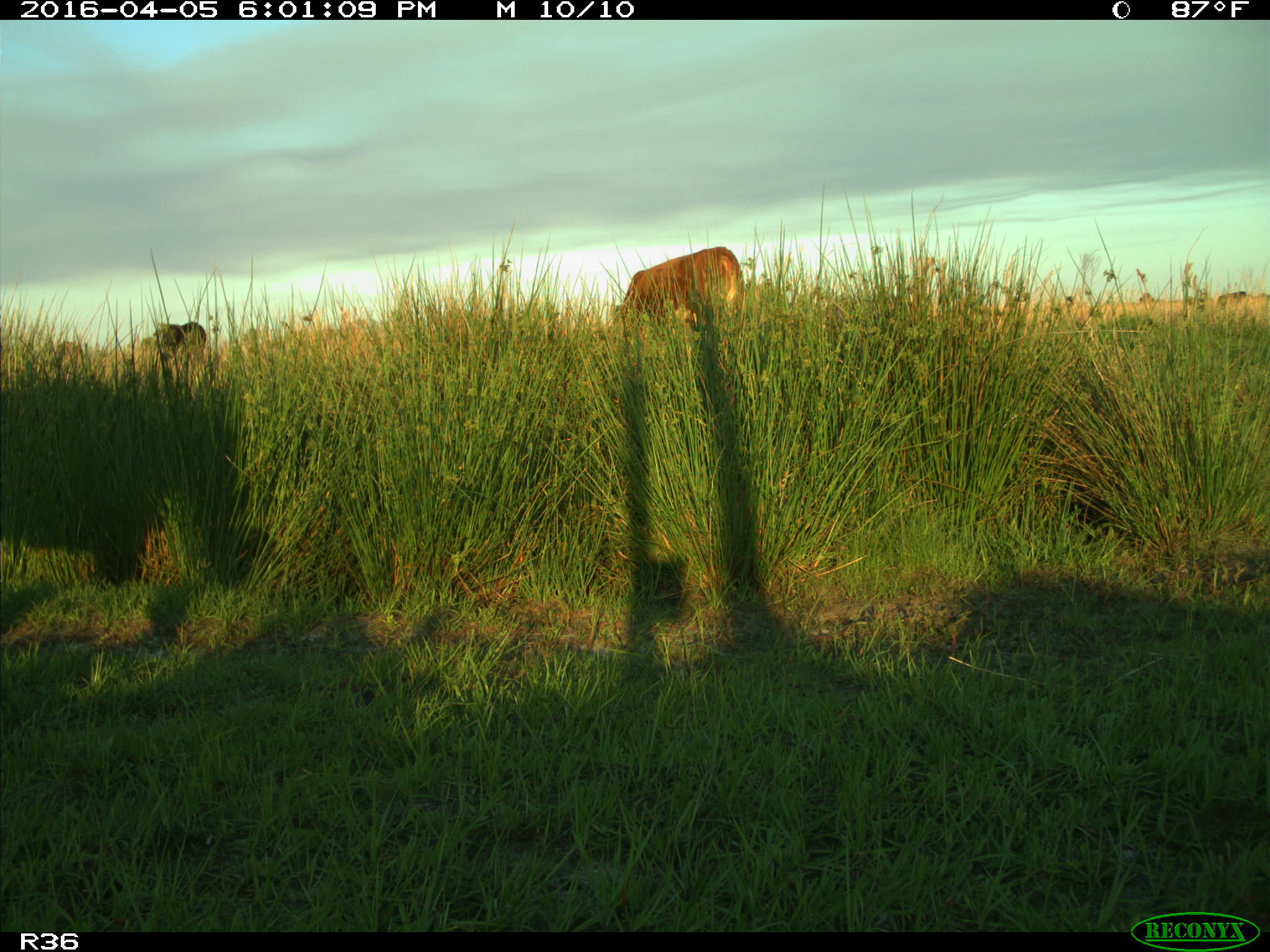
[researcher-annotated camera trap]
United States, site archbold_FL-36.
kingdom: Animalia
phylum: Chordata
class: Mammalia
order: Artiodactyla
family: Bovidae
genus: Bos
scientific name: Bos taurus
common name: domestic cow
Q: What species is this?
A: Bos taurus (domestic cow).